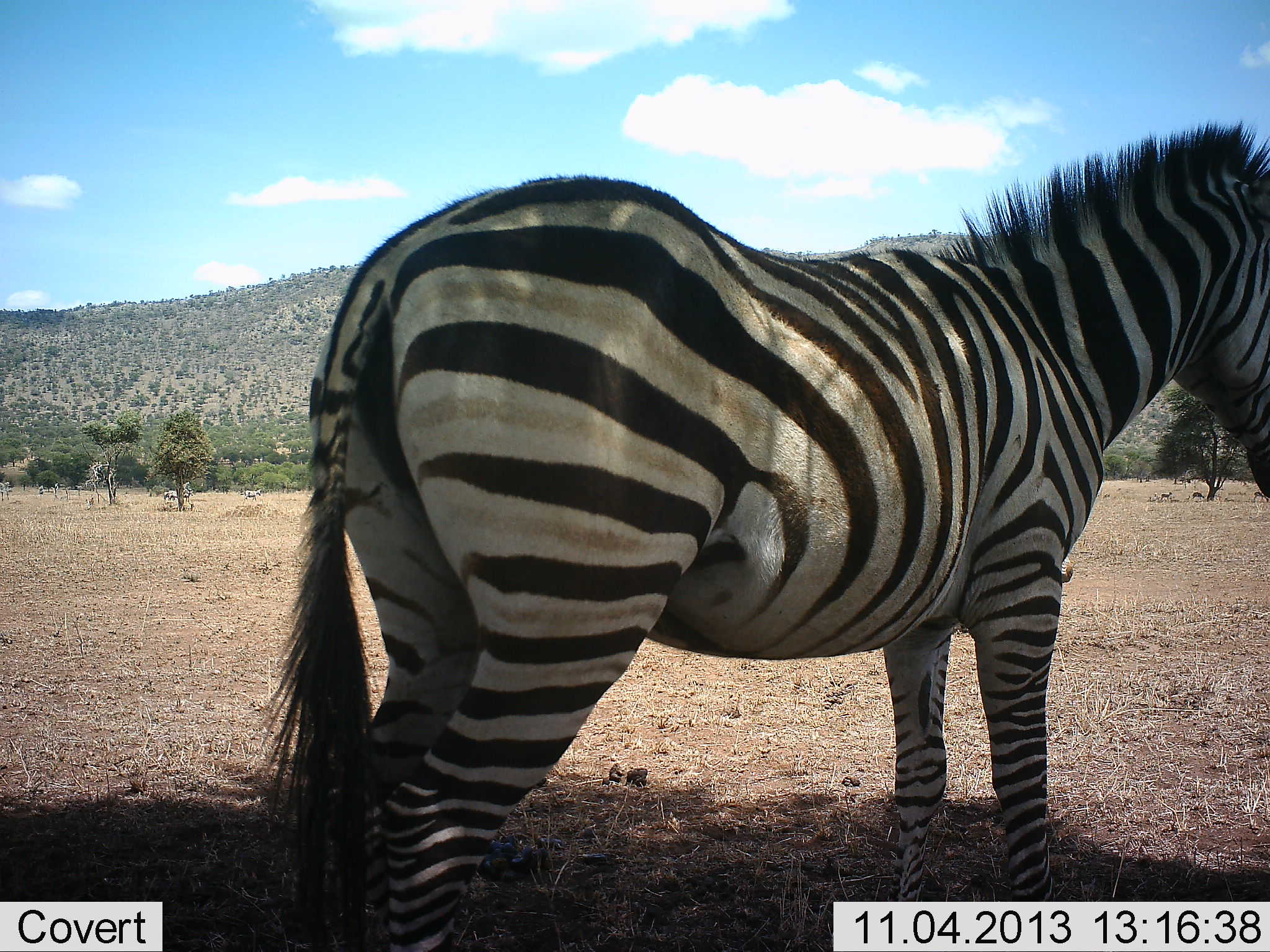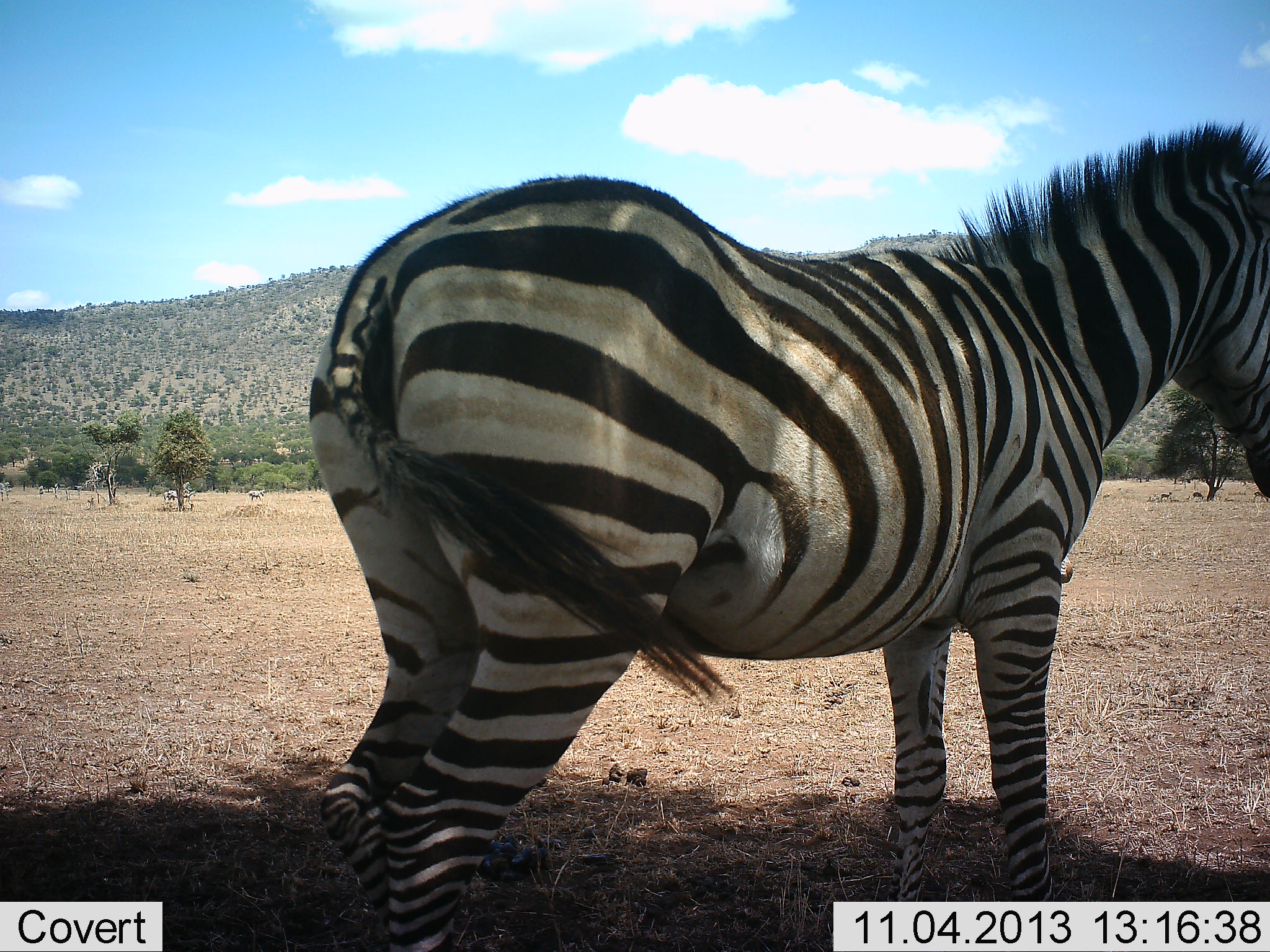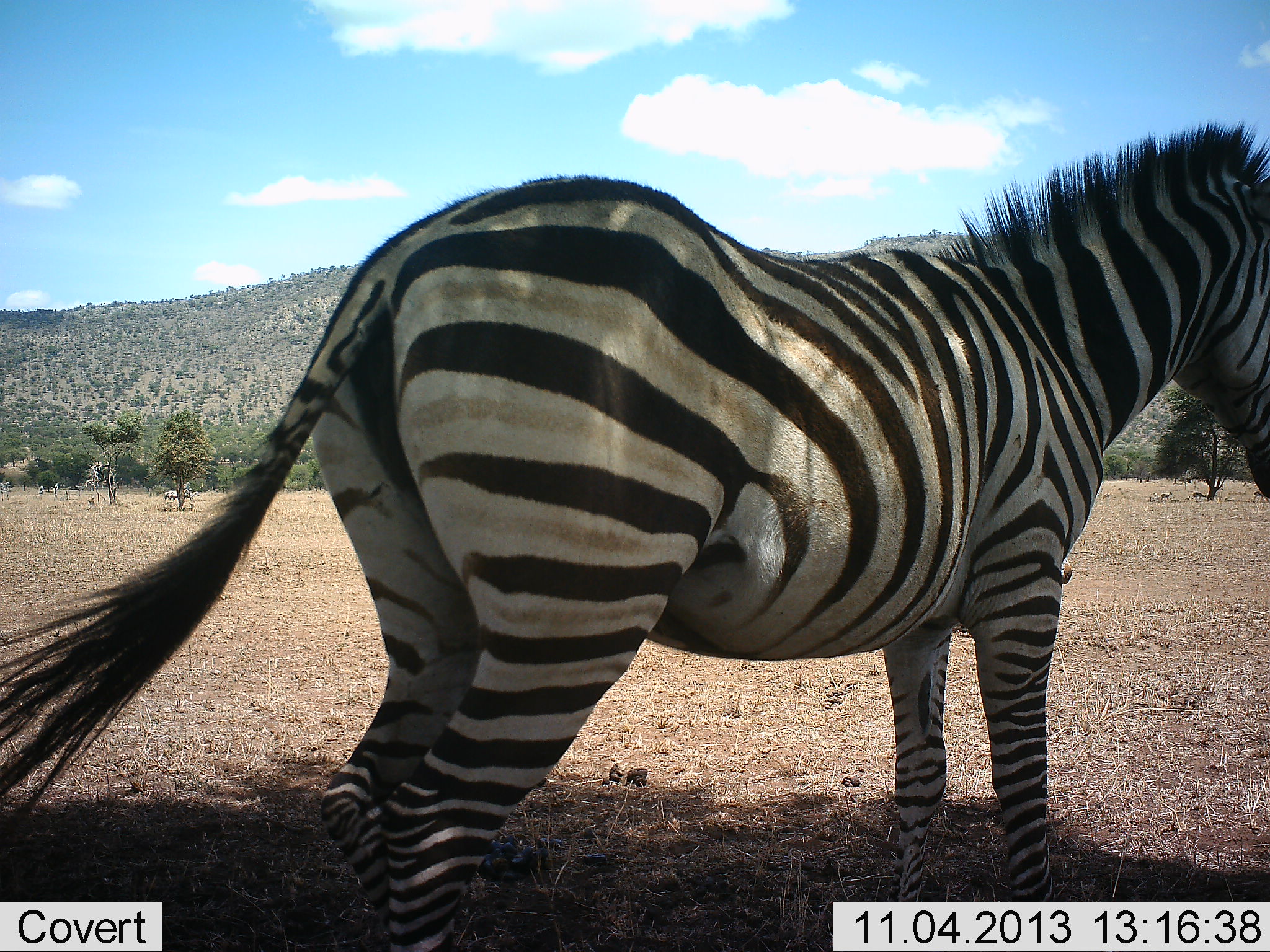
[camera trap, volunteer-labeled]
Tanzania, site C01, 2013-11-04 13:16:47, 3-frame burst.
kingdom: Animalia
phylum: Chordata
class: Mammalia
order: Perissodactyla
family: Equidae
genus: Equus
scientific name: Equus quagga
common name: plains zebra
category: zebra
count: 1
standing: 100%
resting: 3%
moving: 13%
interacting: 0%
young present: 3%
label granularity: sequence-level